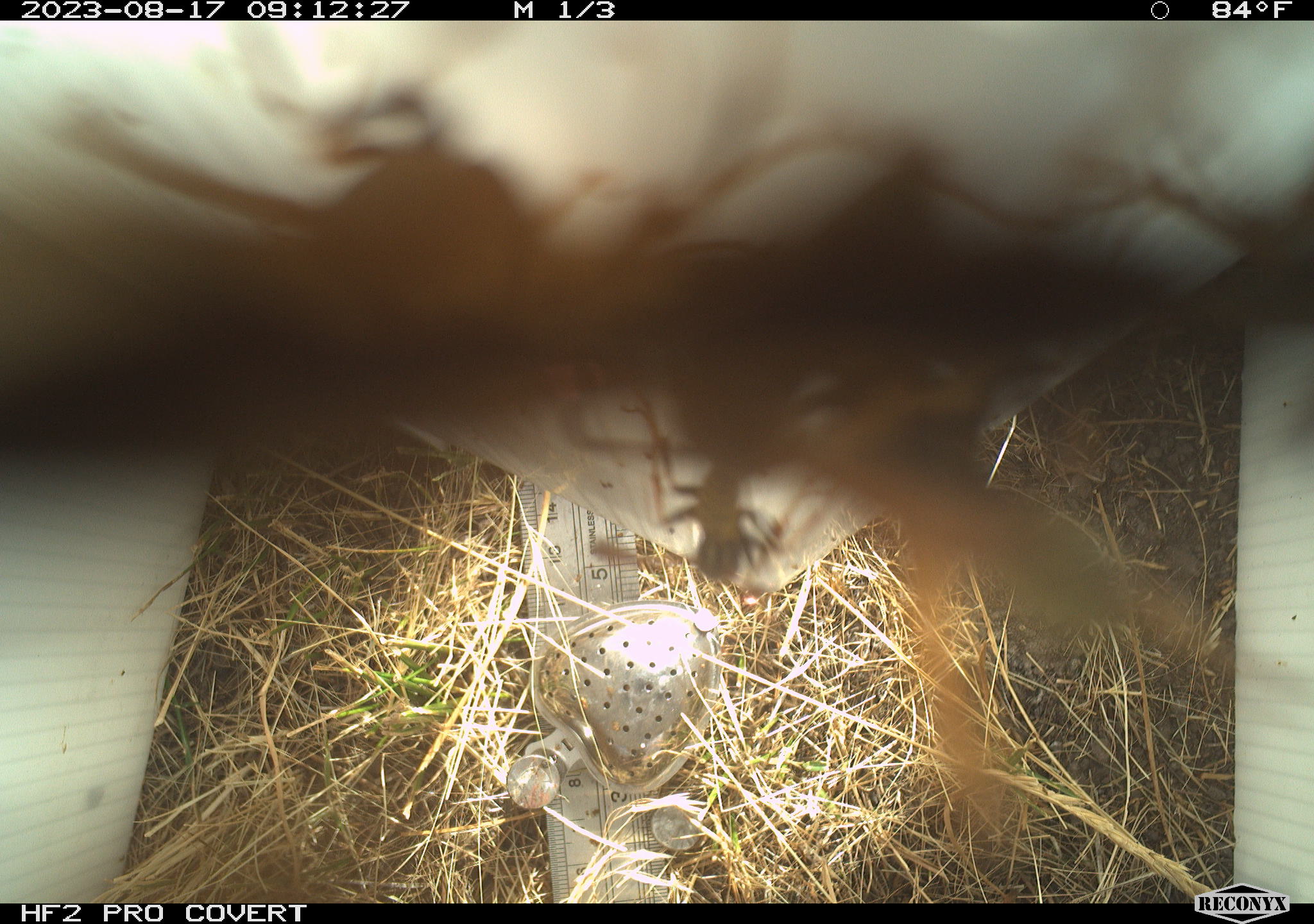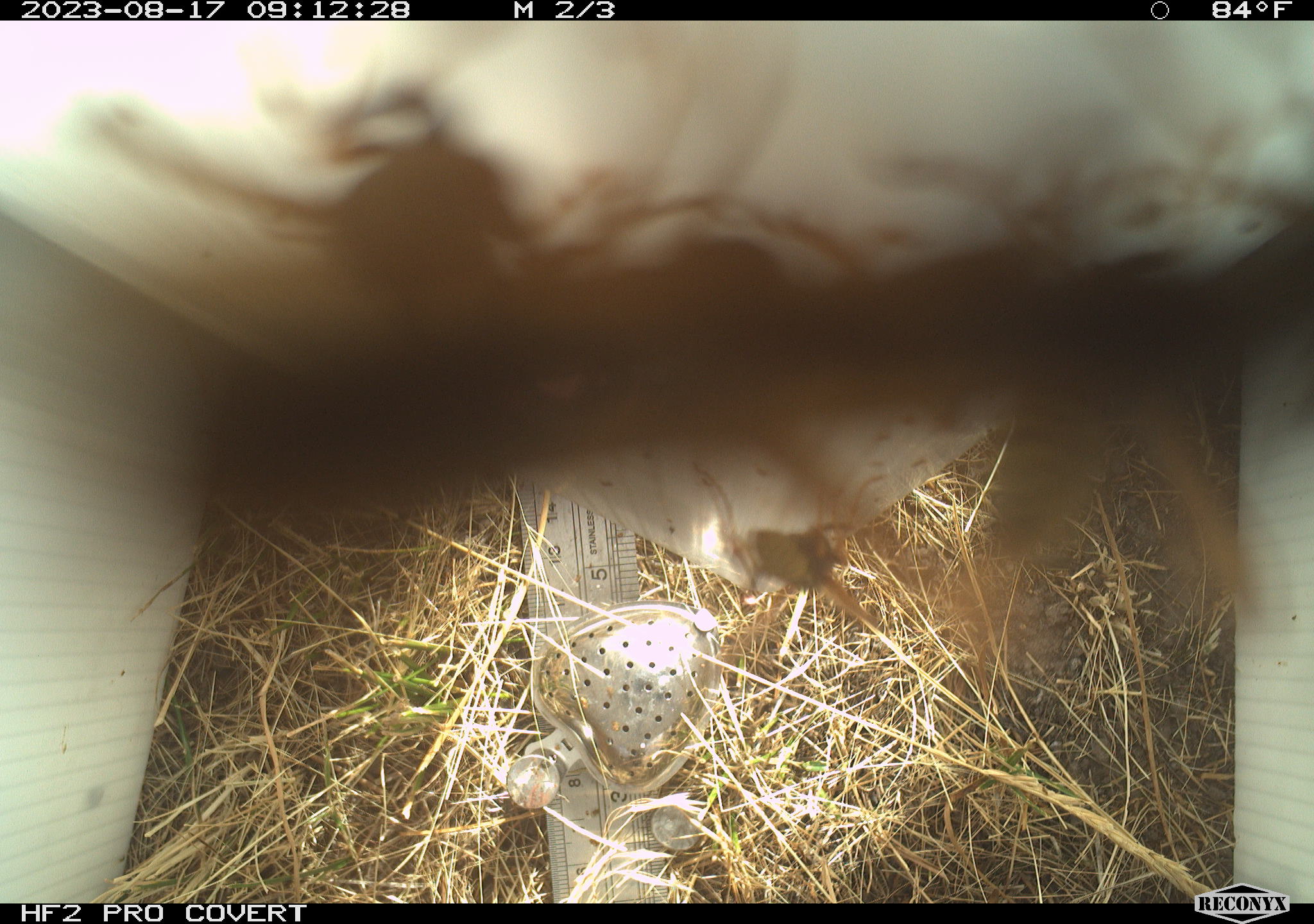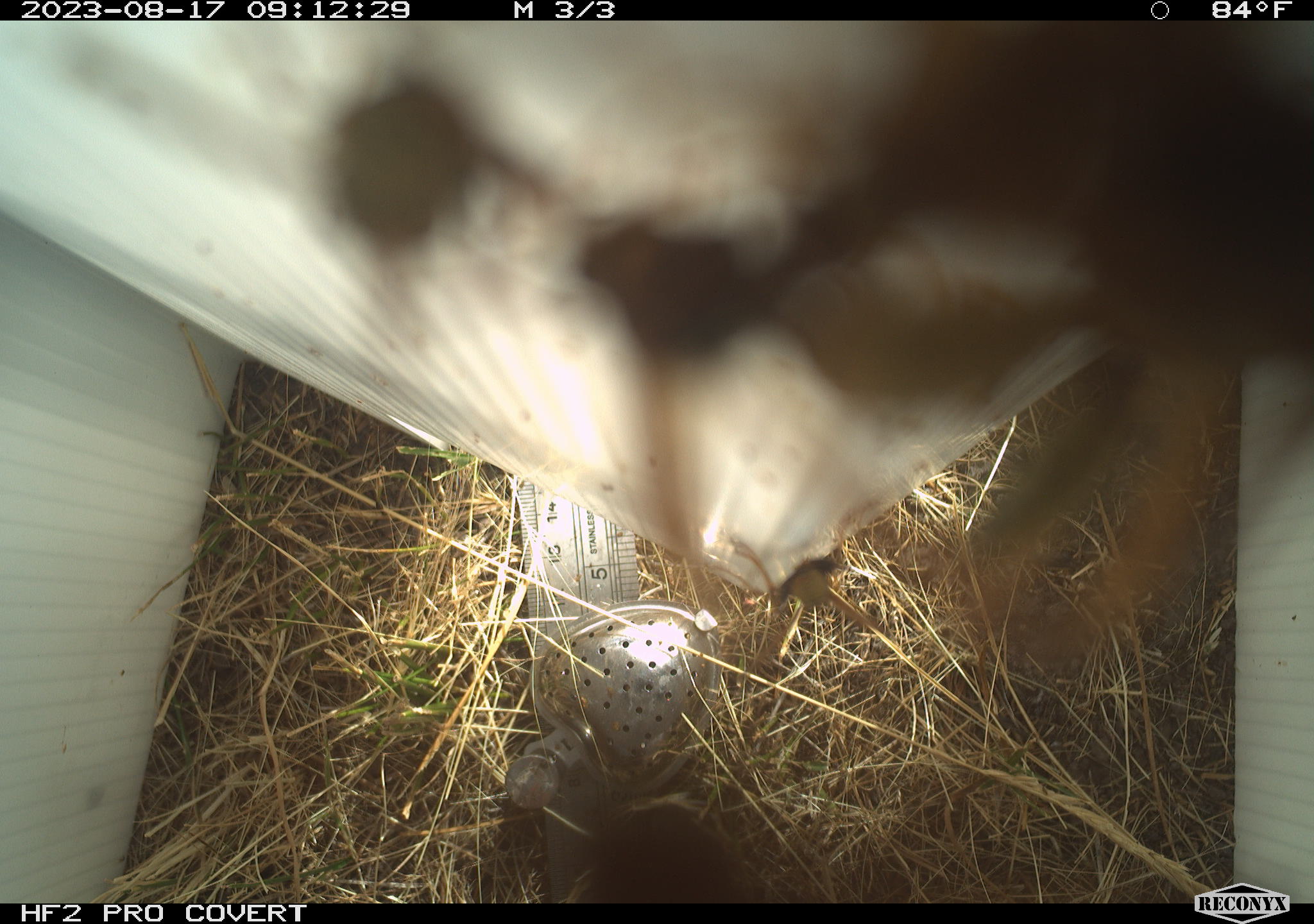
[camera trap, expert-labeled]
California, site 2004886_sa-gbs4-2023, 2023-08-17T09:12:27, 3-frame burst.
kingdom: Animalia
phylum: Arthropoda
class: Insecta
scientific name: Insecta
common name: insect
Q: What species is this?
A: Insect (Insecta).